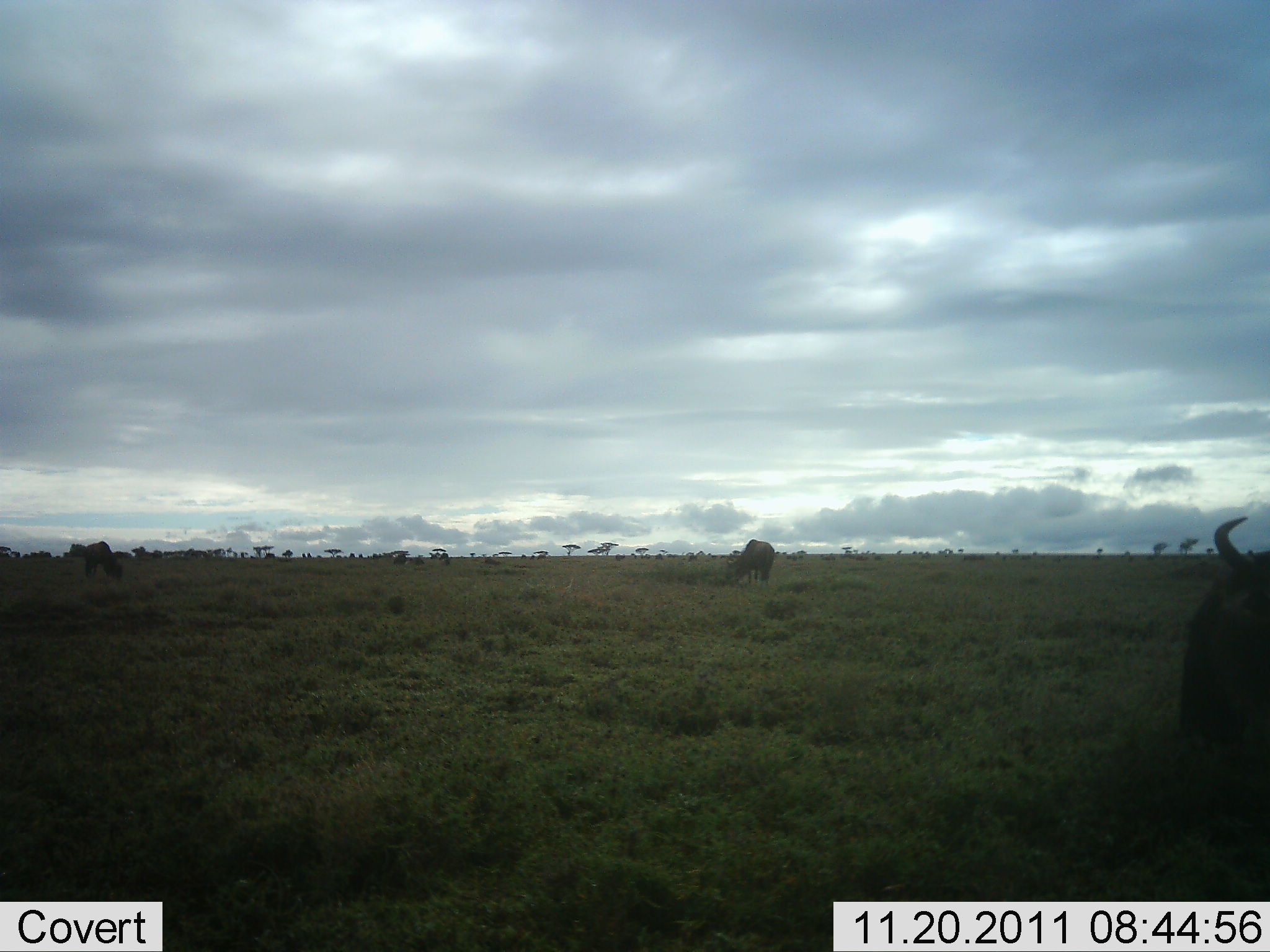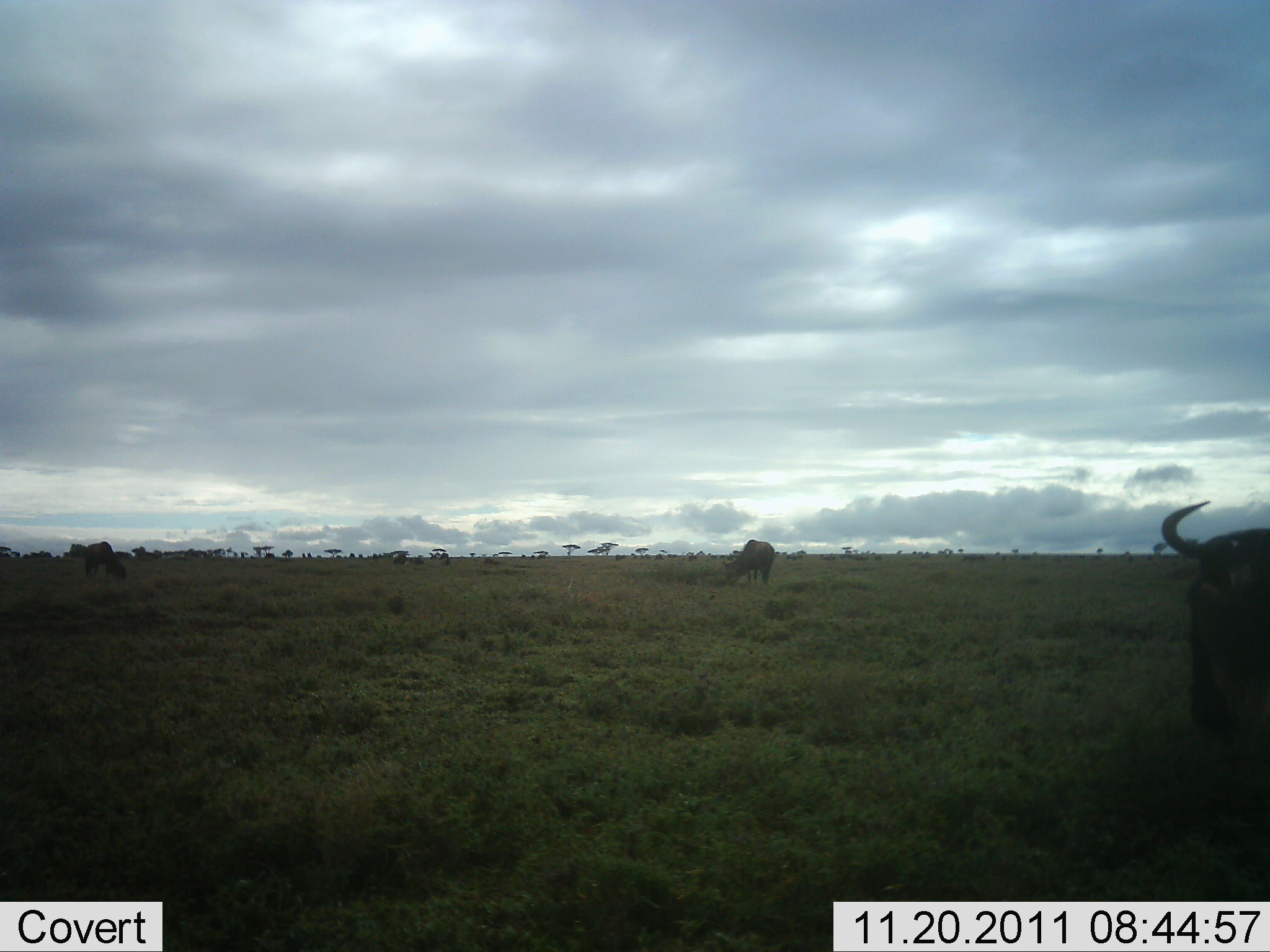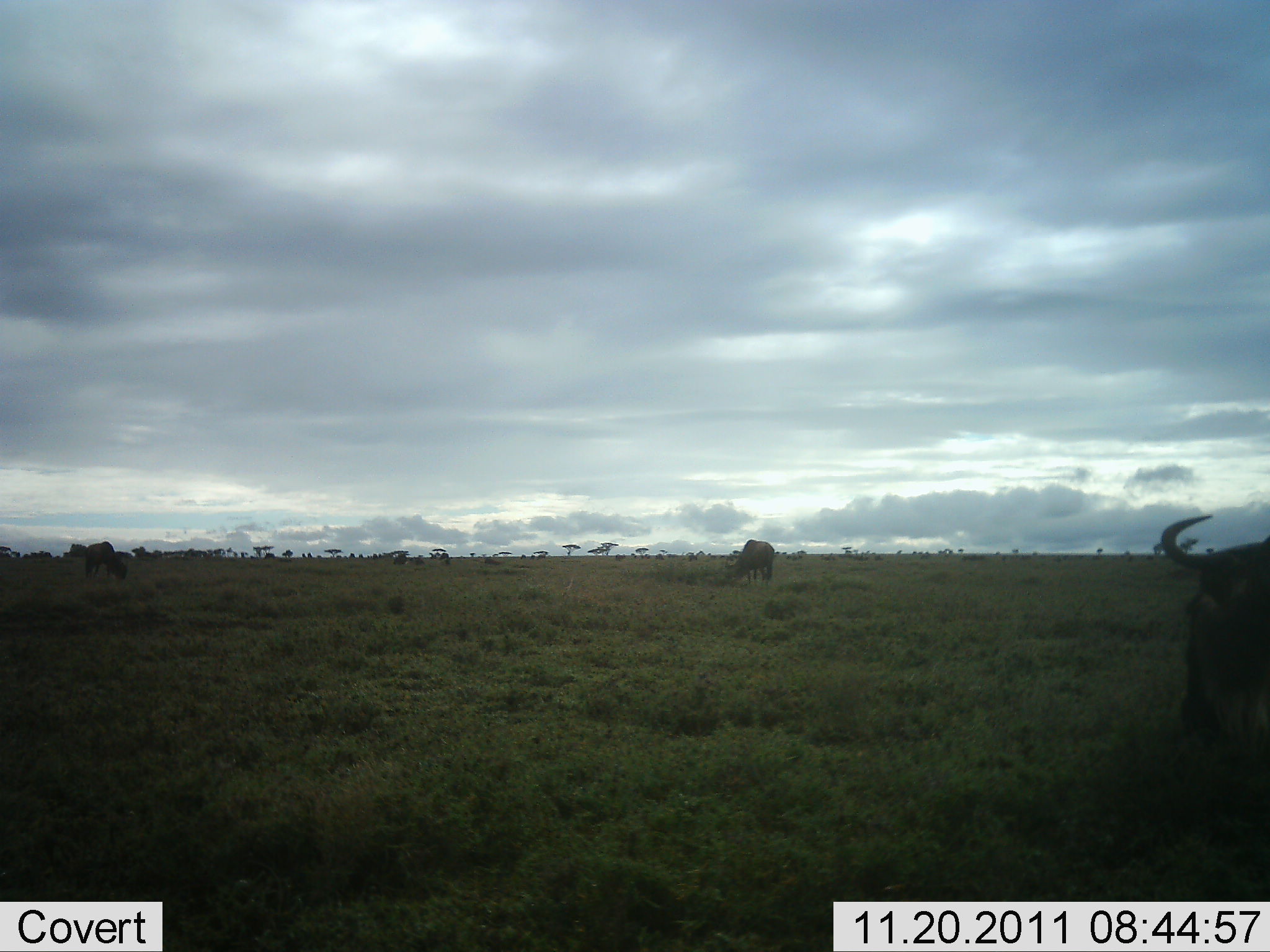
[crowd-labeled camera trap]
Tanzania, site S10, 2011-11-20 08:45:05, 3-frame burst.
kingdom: Animalia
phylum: Chordata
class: Mammalia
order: Artiodactyla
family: Bovidae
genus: Connochaetes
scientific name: Connochaetes taurinus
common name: blue wildebeest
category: wildebeest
Wildebeest (blue wildebeest) (Connochaetes taurinus), count 3. Behavior (volunteer vote fractions): standing 38%, resting 8%, moving 0%, interacting 0%. Young present (vote fraction): 0%. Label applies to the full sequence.